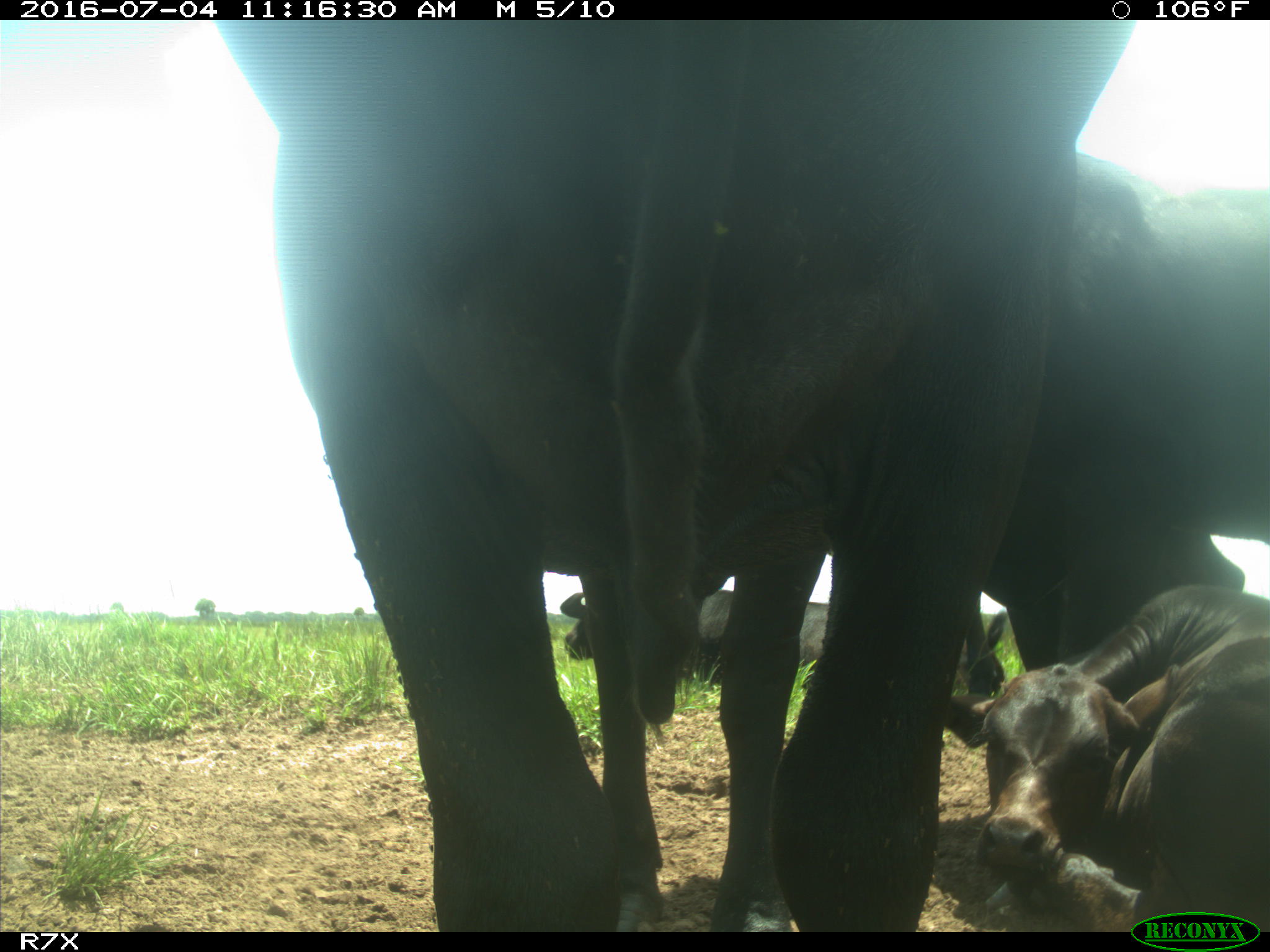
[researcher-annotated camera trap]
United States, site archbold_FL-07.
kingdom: Animalia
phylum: Chordata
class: Mammalia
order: Artiodactyla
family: Bovidae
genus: Bos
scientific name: Bos taurus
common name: domestic cow